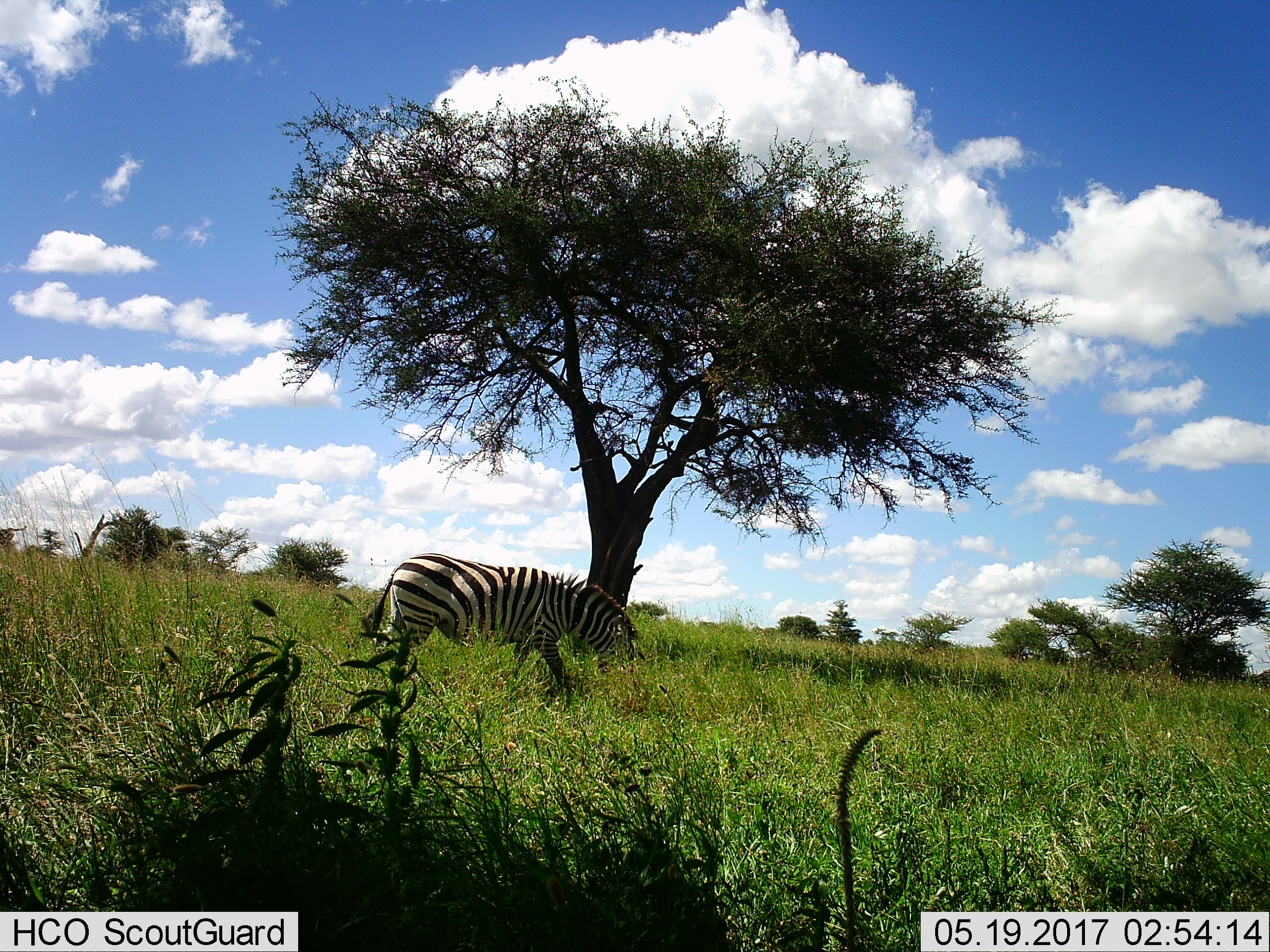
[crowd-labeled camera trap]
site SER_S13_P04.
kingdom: Animalia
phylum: Chordata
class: Mammalia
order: Perissodactyla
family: Equidae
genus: Equus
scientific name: Equus quagga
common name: plains zebra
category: zebraplains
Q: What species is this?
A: Zebraplains (plains zebra) (Equus quagga).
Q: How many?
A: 1.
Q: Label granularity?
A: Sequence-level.